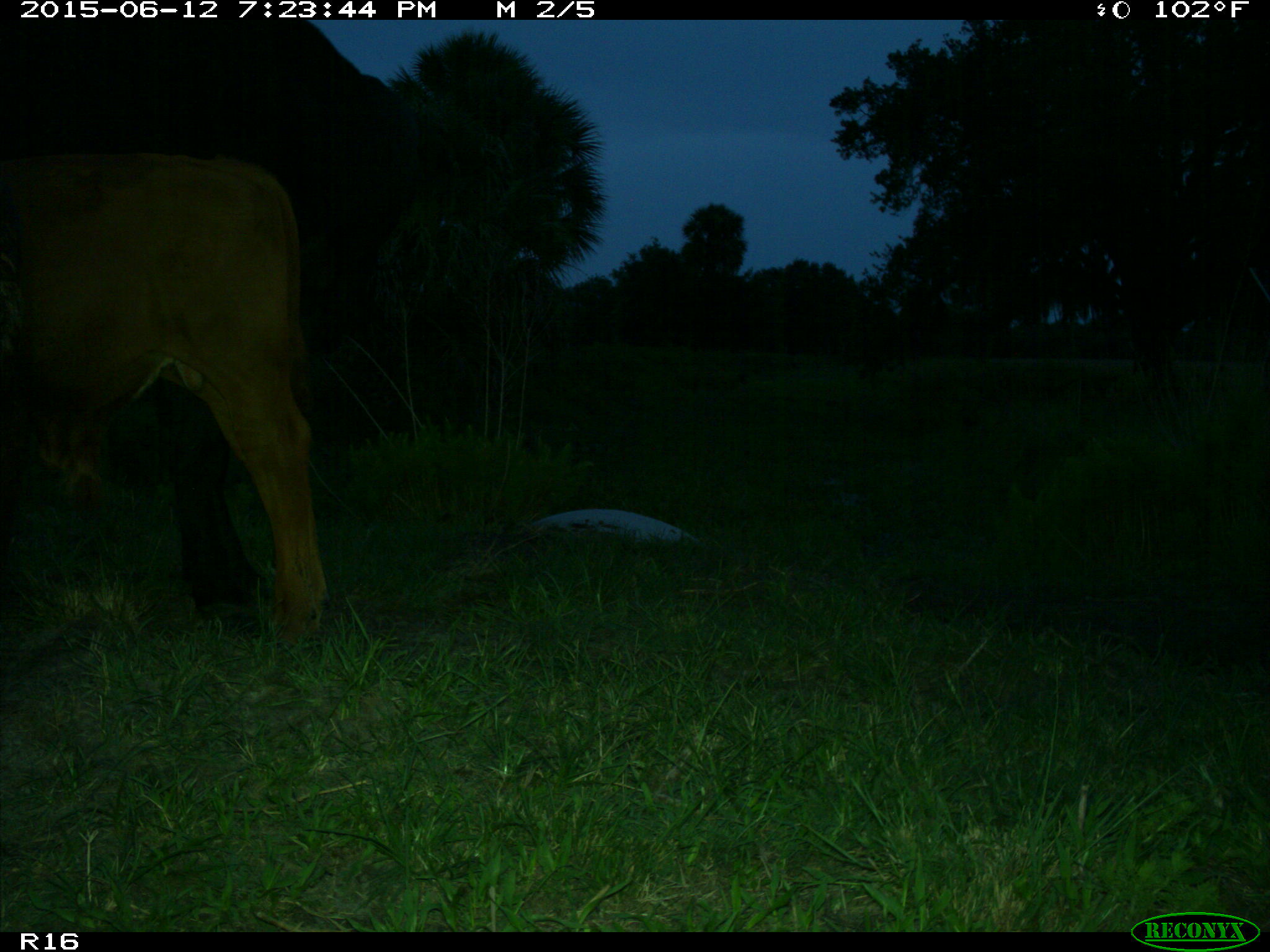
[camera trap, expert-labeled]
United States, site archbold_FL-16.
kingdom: Animalia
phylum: Chordata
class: Mammalia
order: Artiodactyla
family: Bovidae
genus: Bos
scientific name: Bos taurus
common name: domestic cow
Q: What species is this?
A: Bos taurus (domestic cow).